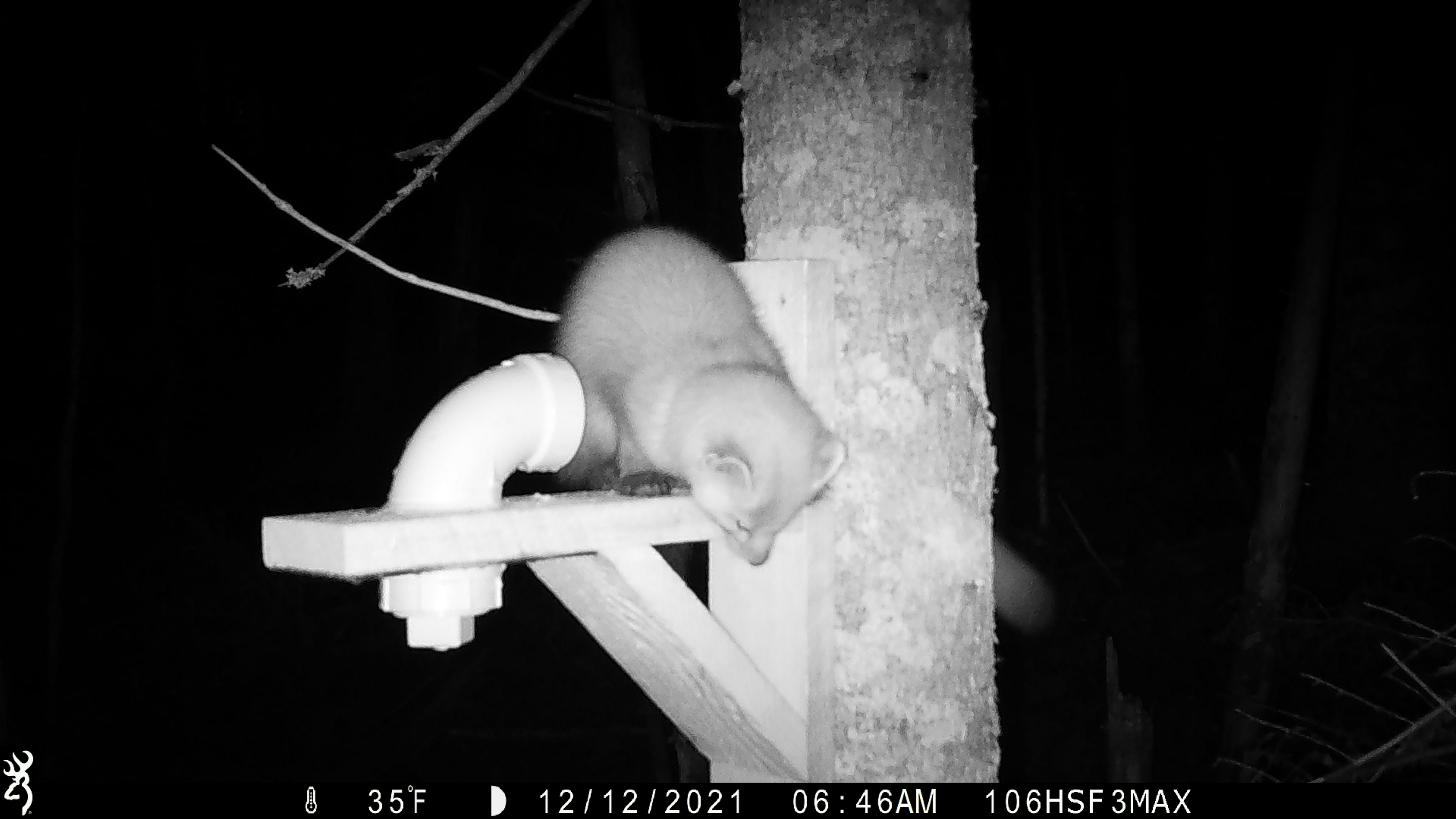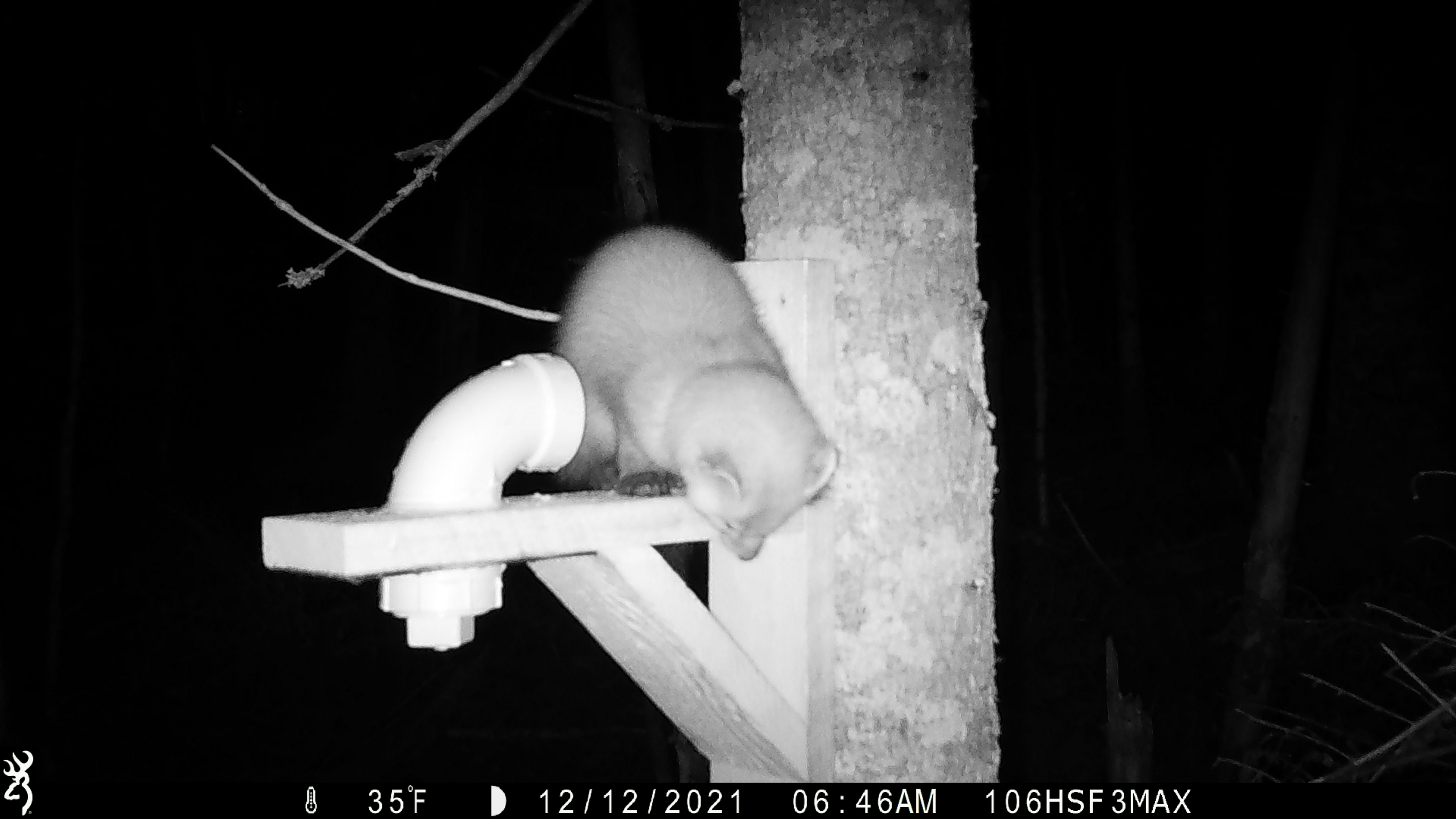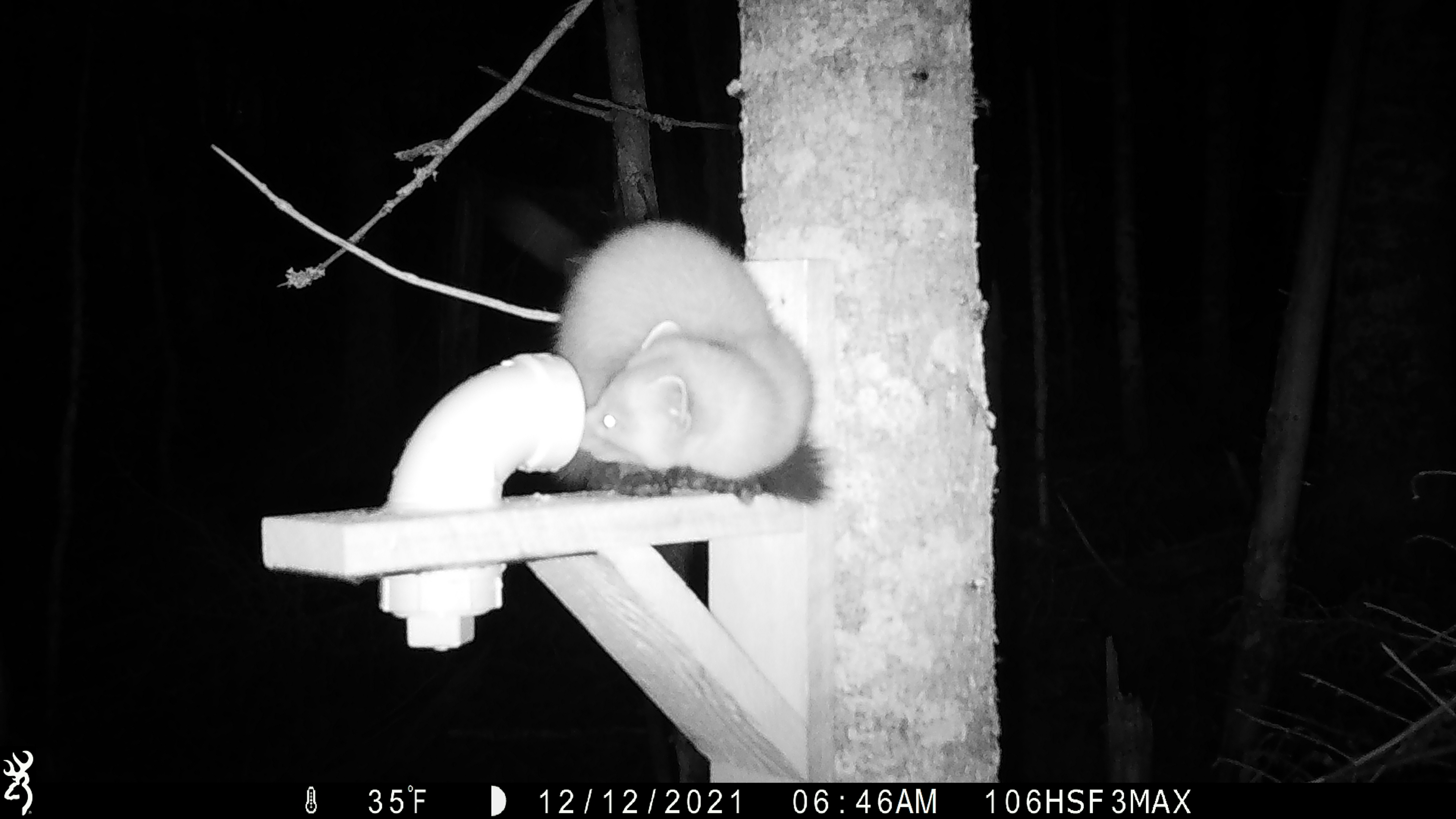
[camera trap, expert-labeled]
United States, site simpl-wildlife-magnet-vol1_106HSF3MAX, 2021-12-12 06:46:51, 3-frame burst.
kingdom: Animalia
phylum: Chordata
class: Mammalia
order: Carnivora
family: Mustelidae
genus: Martes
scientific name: Martes americana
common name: american marten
American marten (Martes americana).